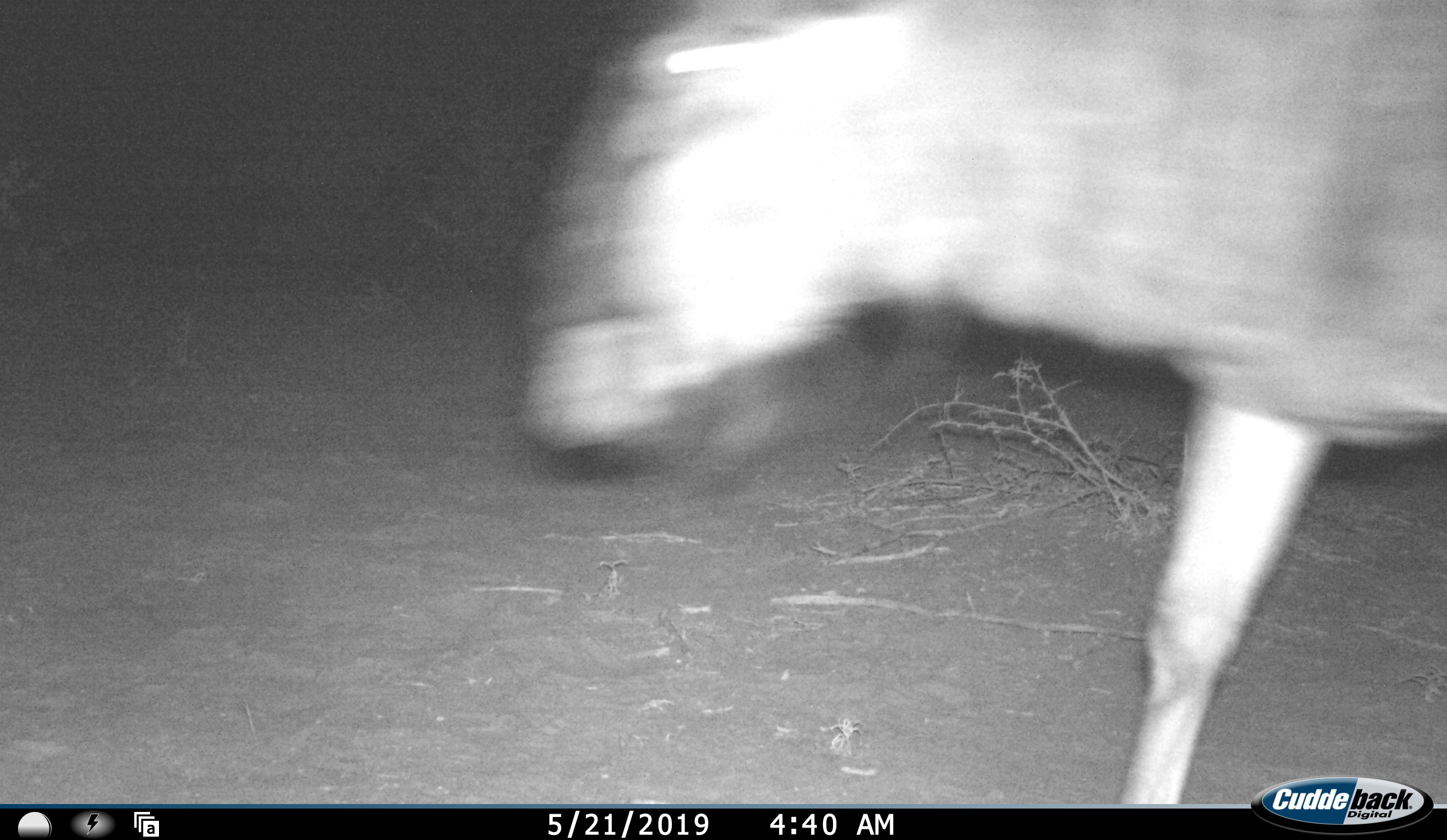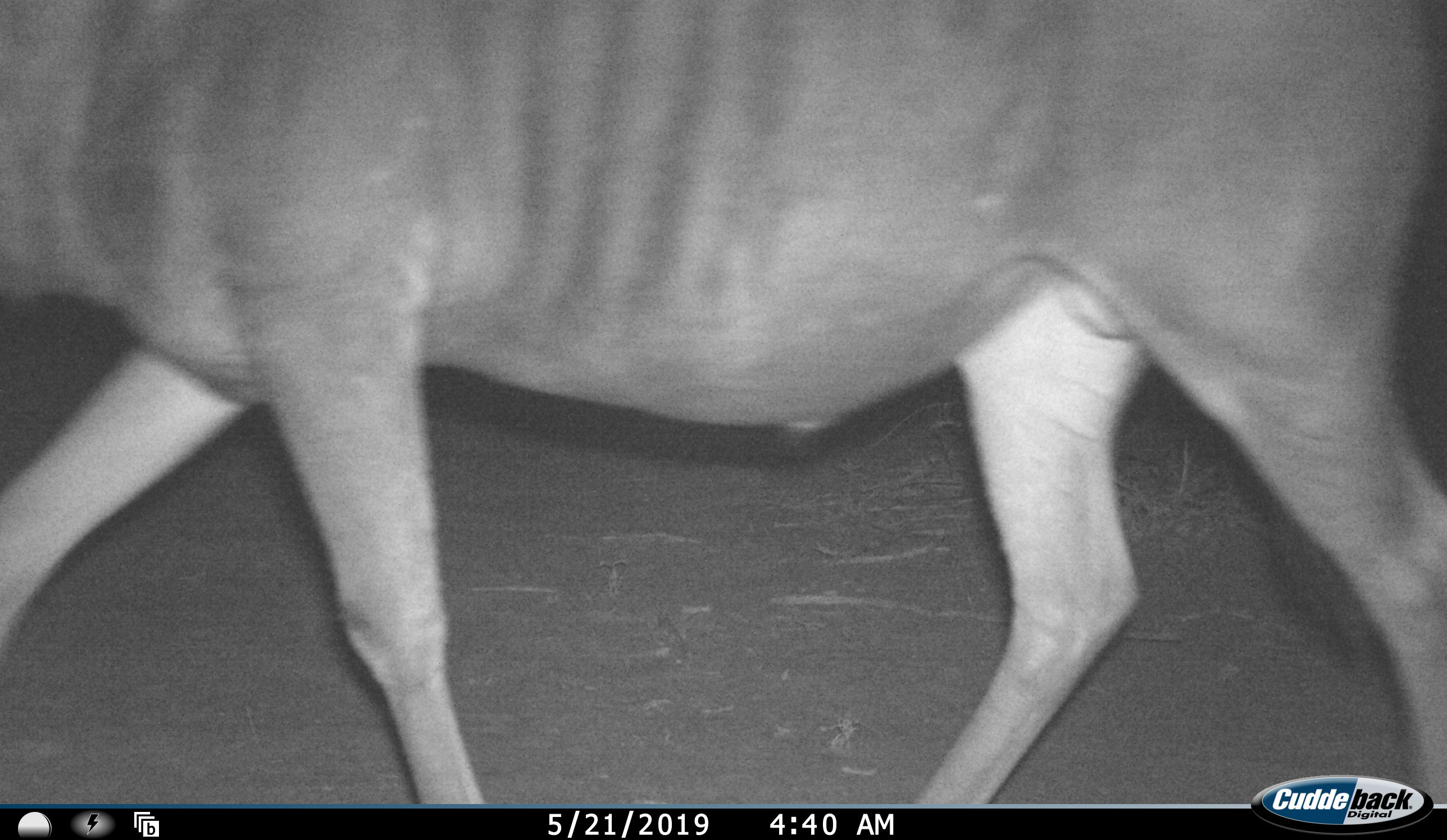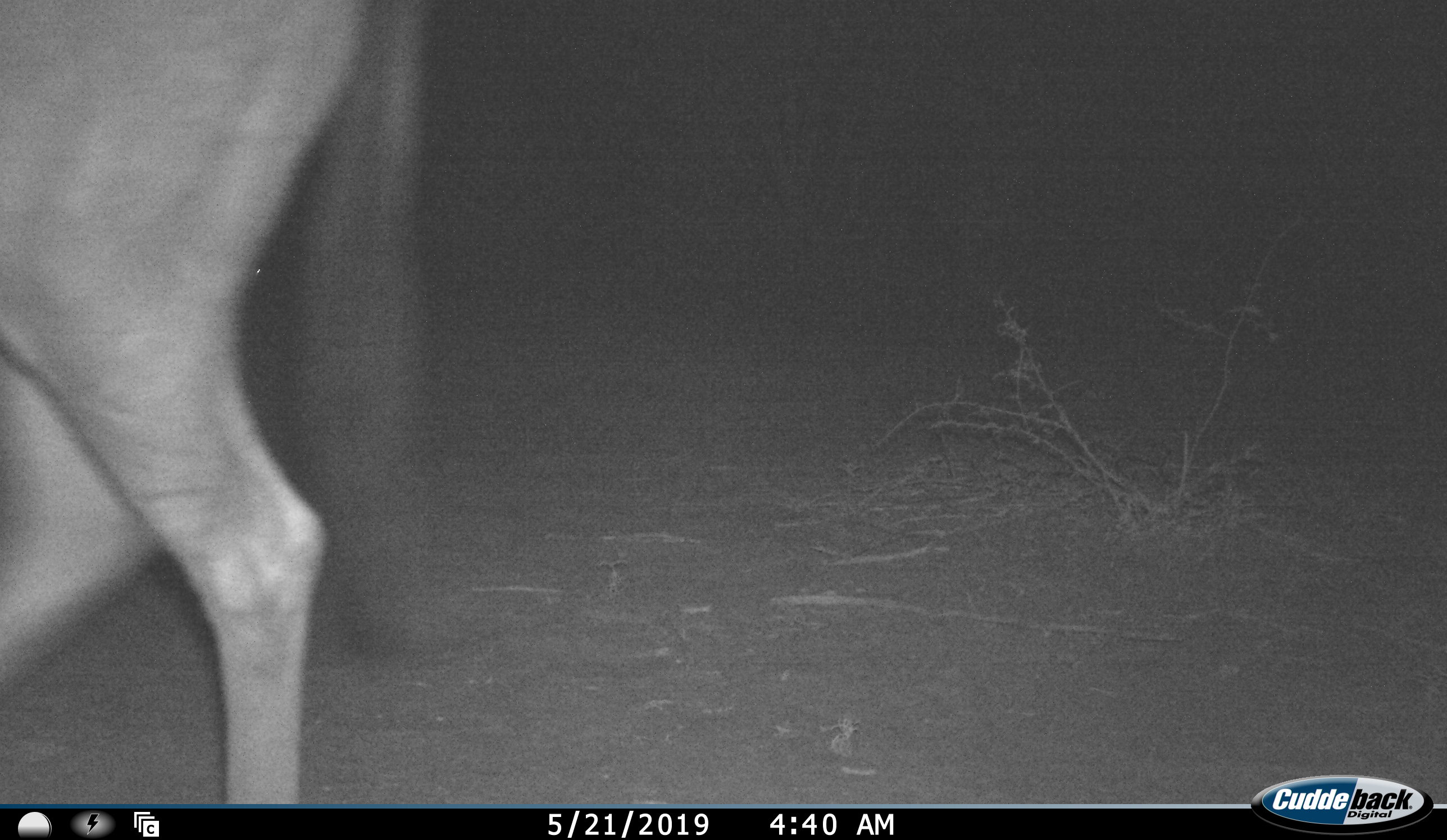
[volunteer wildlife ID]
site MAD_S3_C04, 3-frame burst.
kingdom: Animalia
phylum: Chordata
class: Mammalia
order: Artiodactyla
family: Bovidae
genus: Connochaetes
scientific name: Connochaetes taurinus taurinus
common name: blue wildebeest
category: wildebeestblue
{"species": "wildebeestblue (blue wildebeest) (Connochaetes taurinus taurinus)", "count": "1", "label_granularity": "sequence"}